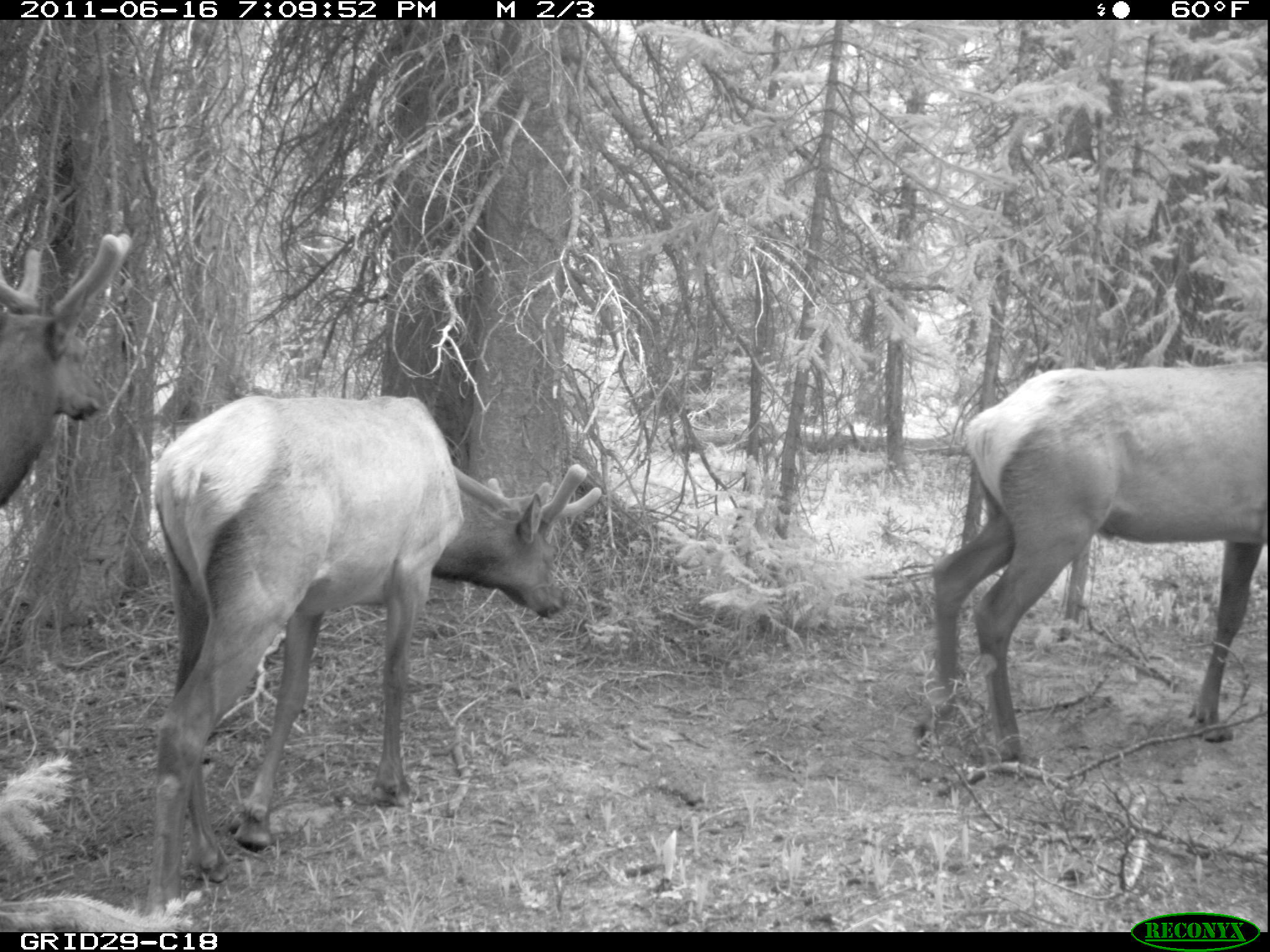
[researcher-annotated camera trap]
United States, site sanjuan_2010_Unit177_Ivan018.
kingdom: Animalia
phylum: Chordata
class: Mammalia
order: Artiodactyla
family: Cervidae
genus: Cervus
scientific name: Cervus elaphus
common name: red deer